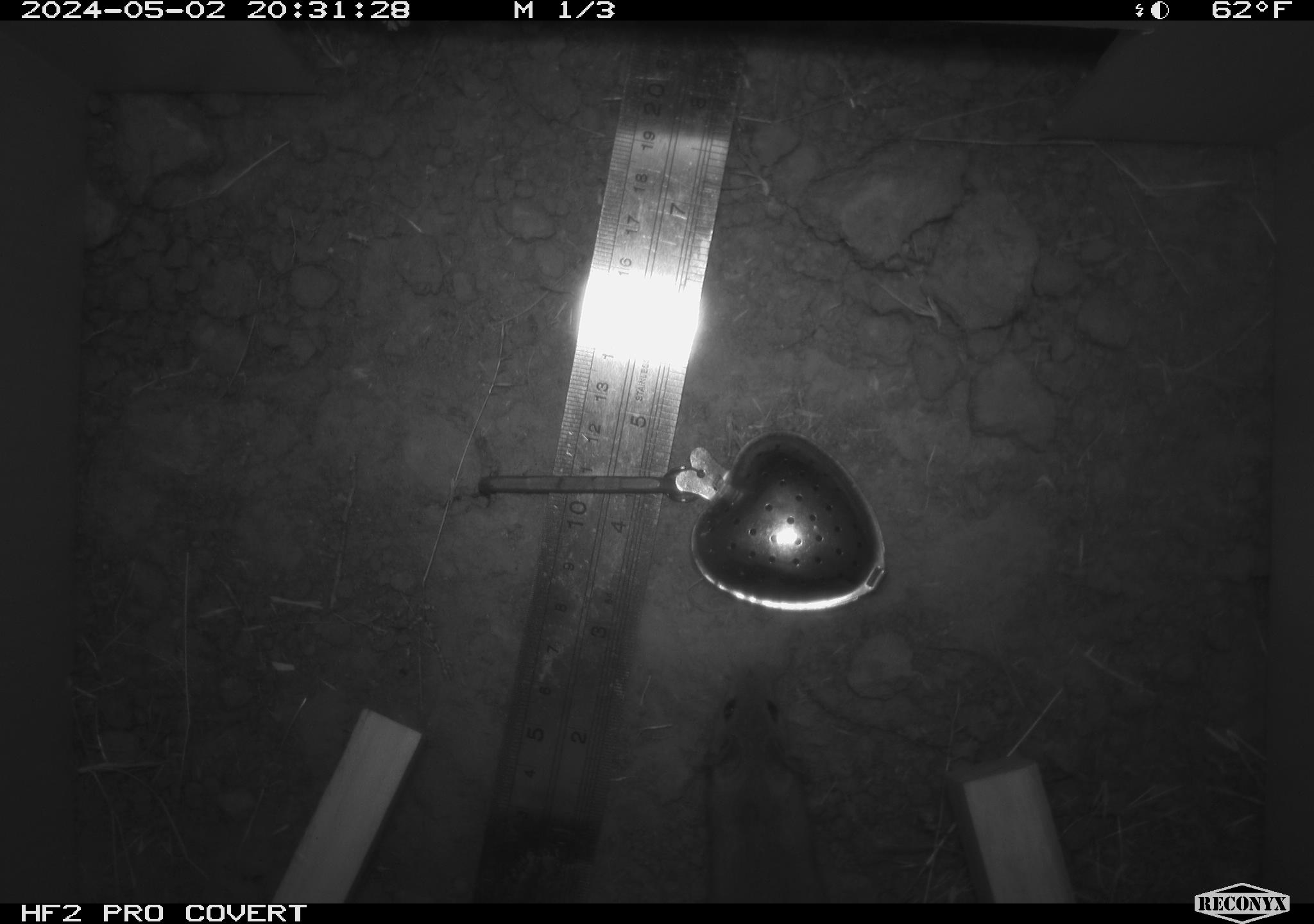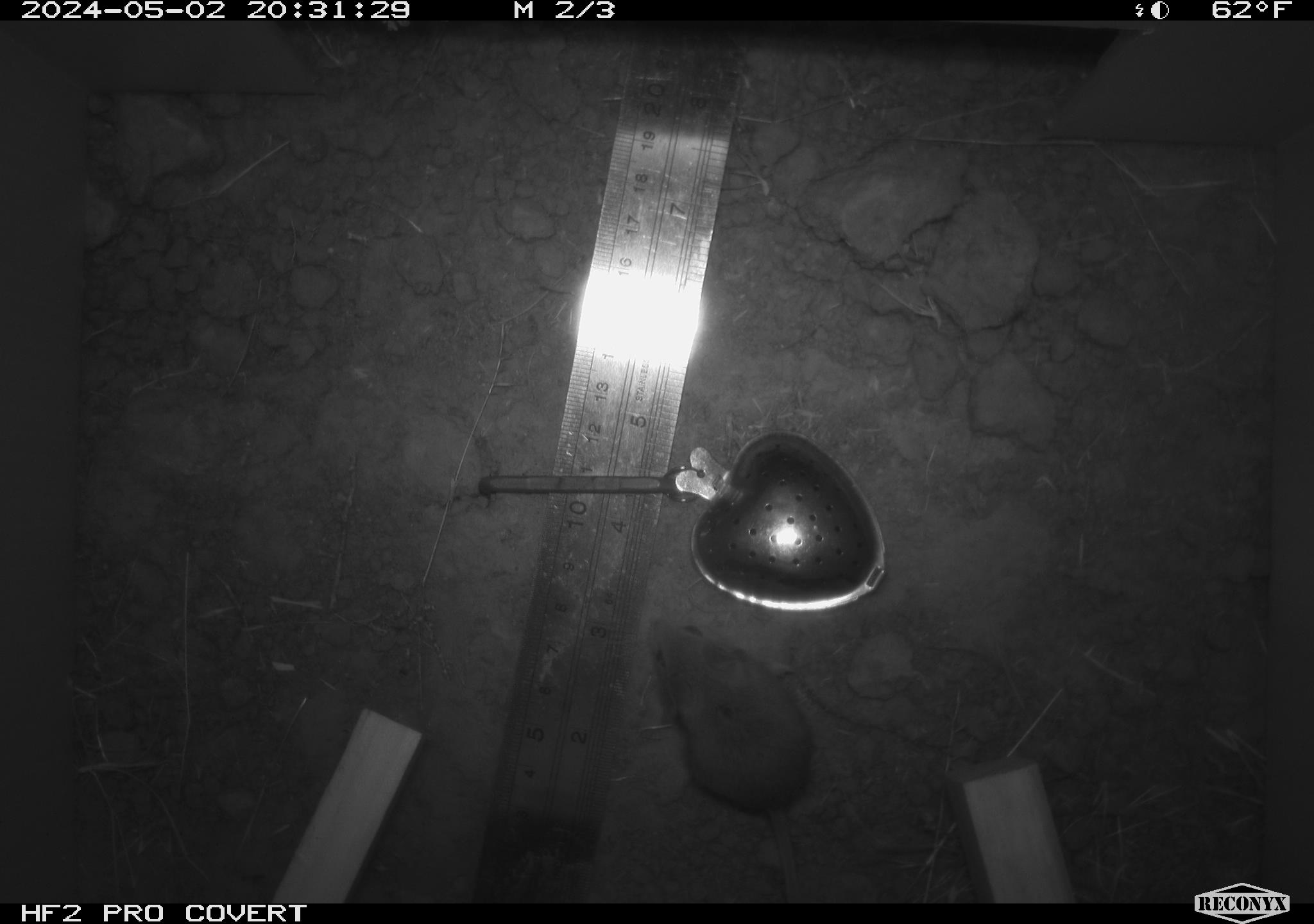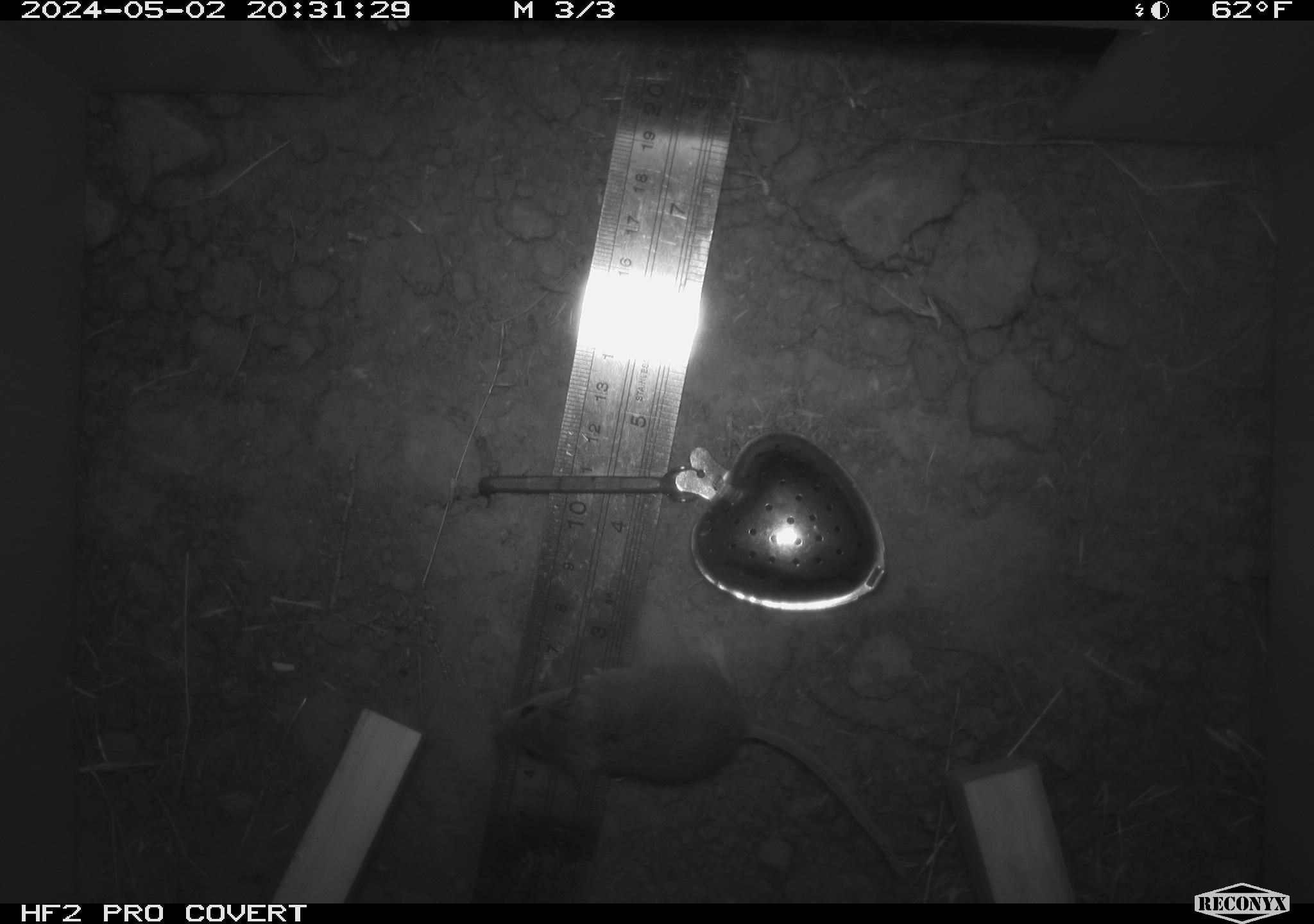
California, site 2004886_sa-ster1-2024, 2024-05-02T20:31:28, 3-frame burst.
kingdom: Animalia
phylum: Chordata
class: Mammalia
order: Rodentia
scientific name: Rodentia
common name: mouse species